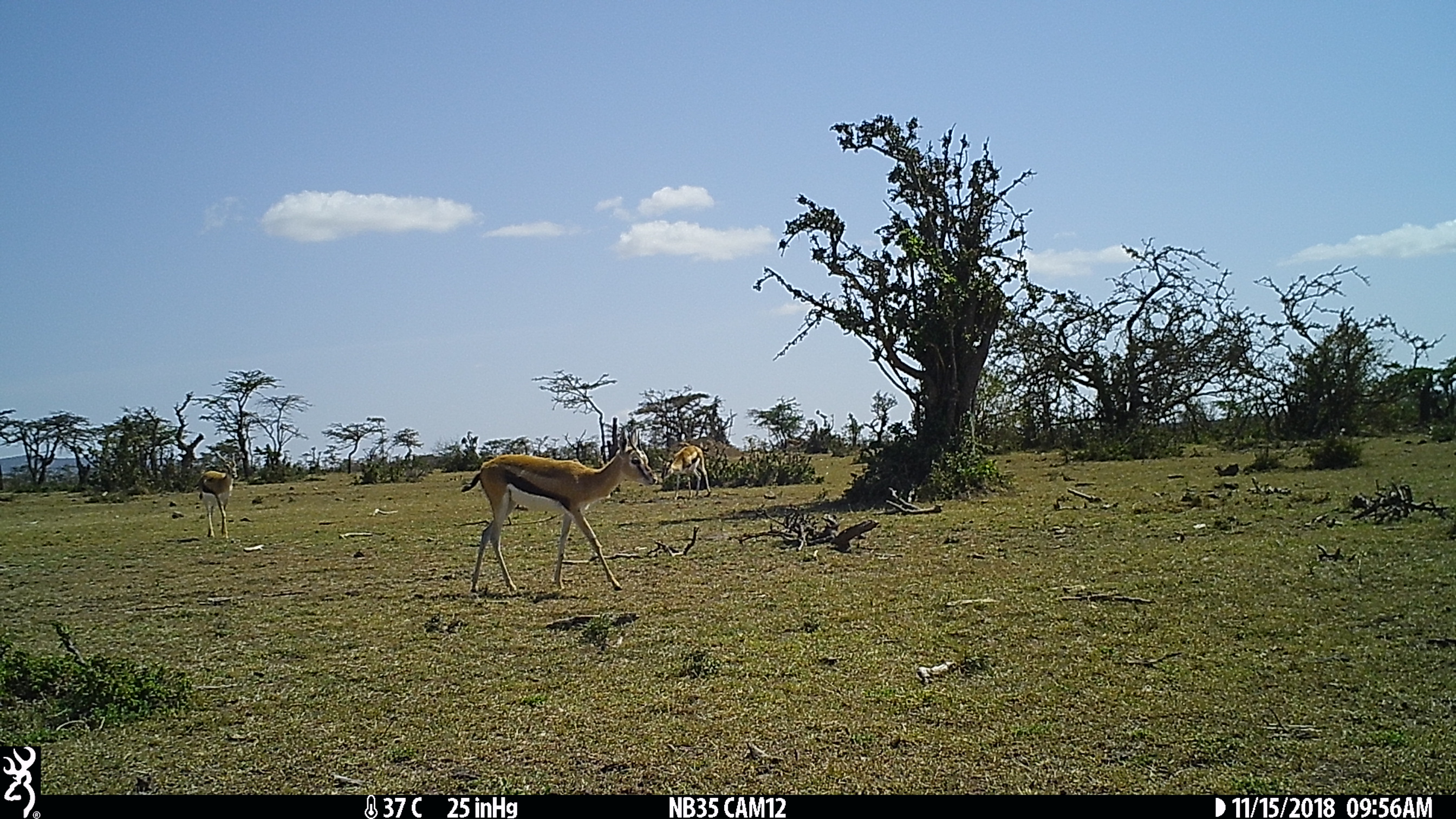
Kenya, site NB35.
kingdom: Animalia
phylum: Chordata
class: Mammalia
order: Artiodactyla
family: Bovidae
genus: Eudorcas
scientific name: Eudorcas thomsonii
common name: thomon's gazelle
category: gazelle thomsons